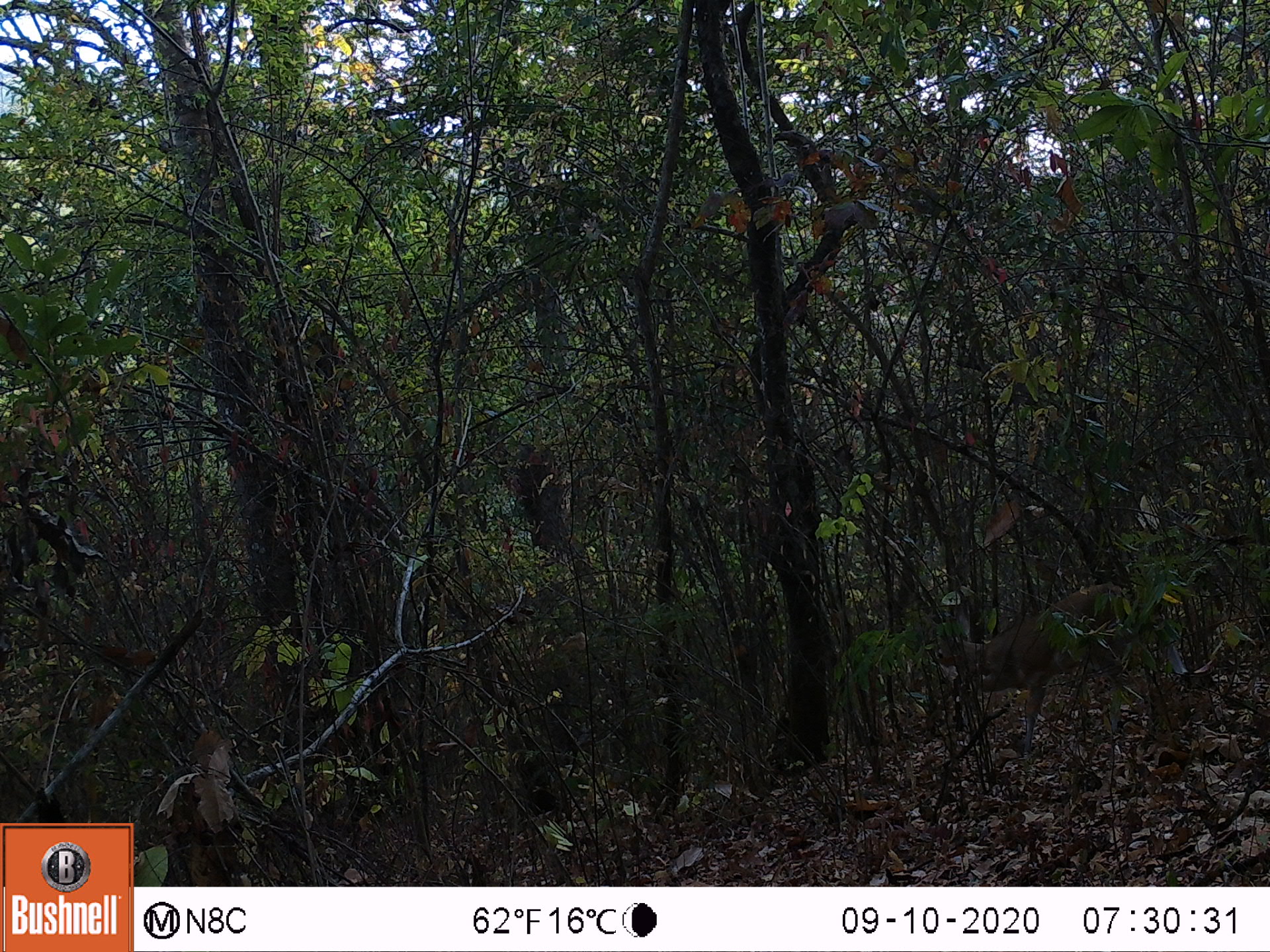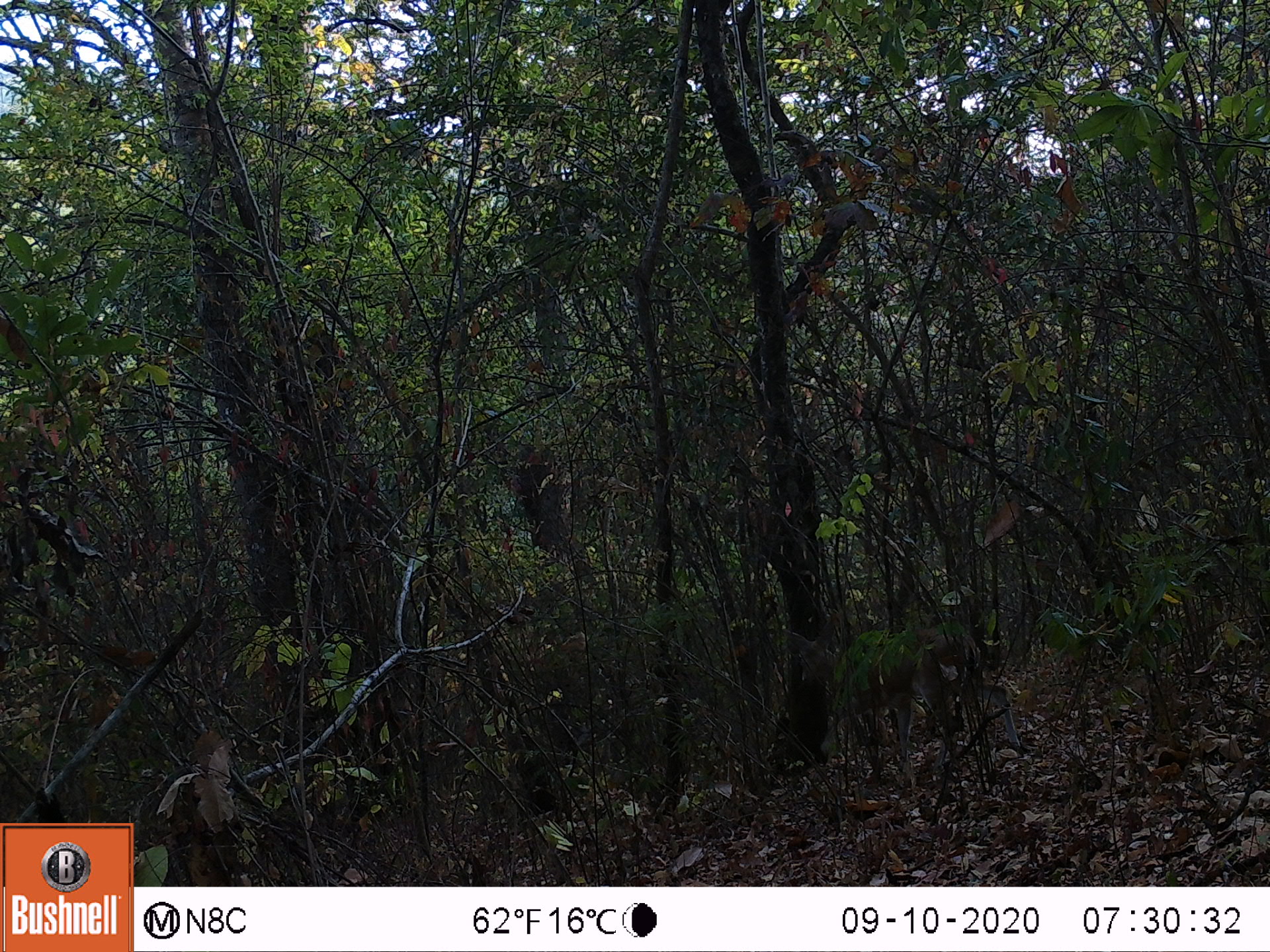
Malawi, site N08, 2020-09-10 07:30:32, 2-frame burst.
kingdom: Animalia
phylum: Chordata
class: Mammalia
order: Artiodactyla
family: Bovidae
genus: Sylvicapra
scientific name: Sylvicapra grimmia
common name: common duiker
Common duiker (Sylvicapra grimmia), count 1.